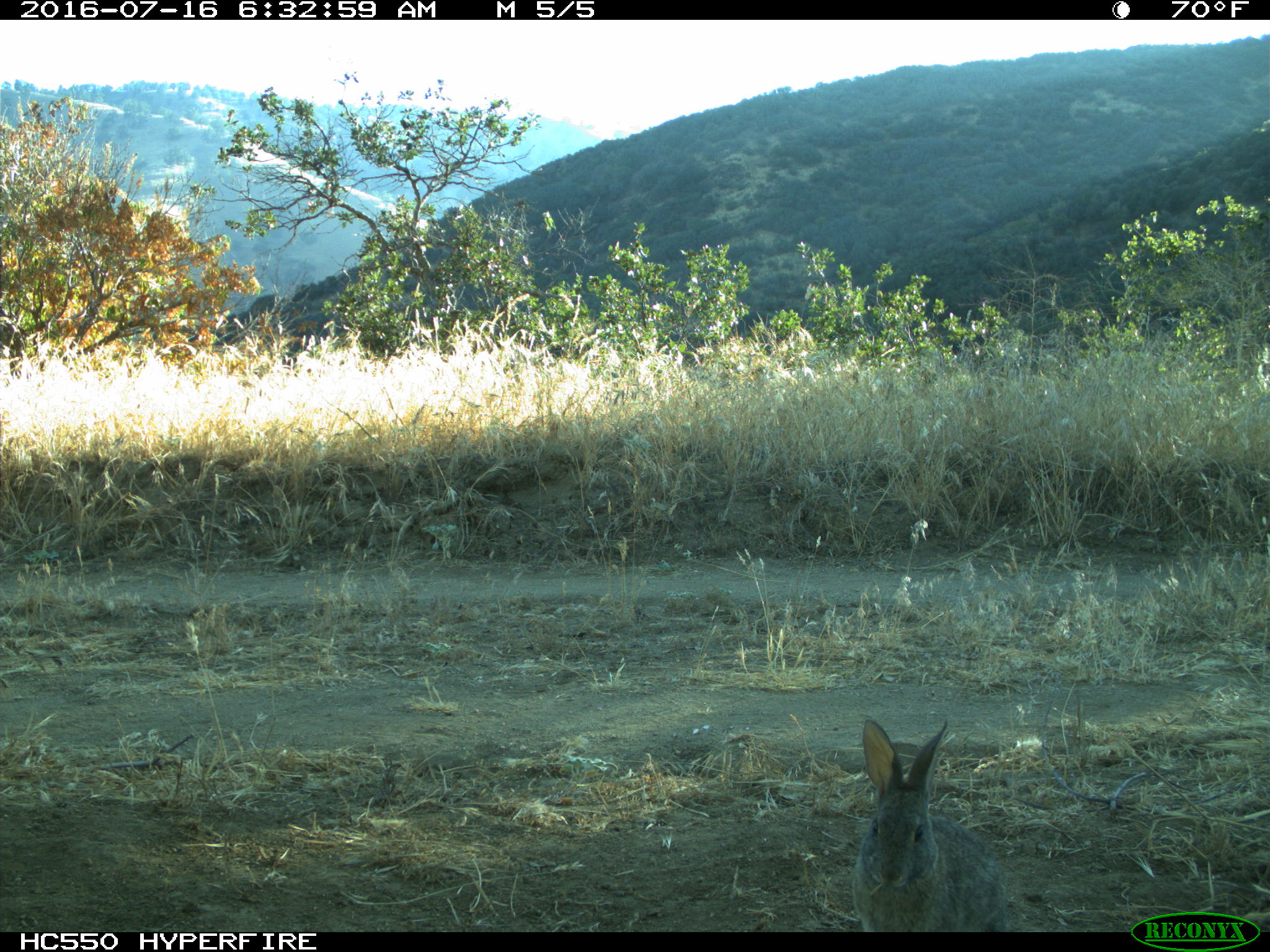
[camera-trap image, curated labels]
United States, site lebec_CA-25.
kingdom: Animalia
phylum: Chordata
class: Mammalia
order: Lagomorpha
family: Leporidae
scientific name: Leporidae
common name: rabbits and hares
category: unidentified rabbit